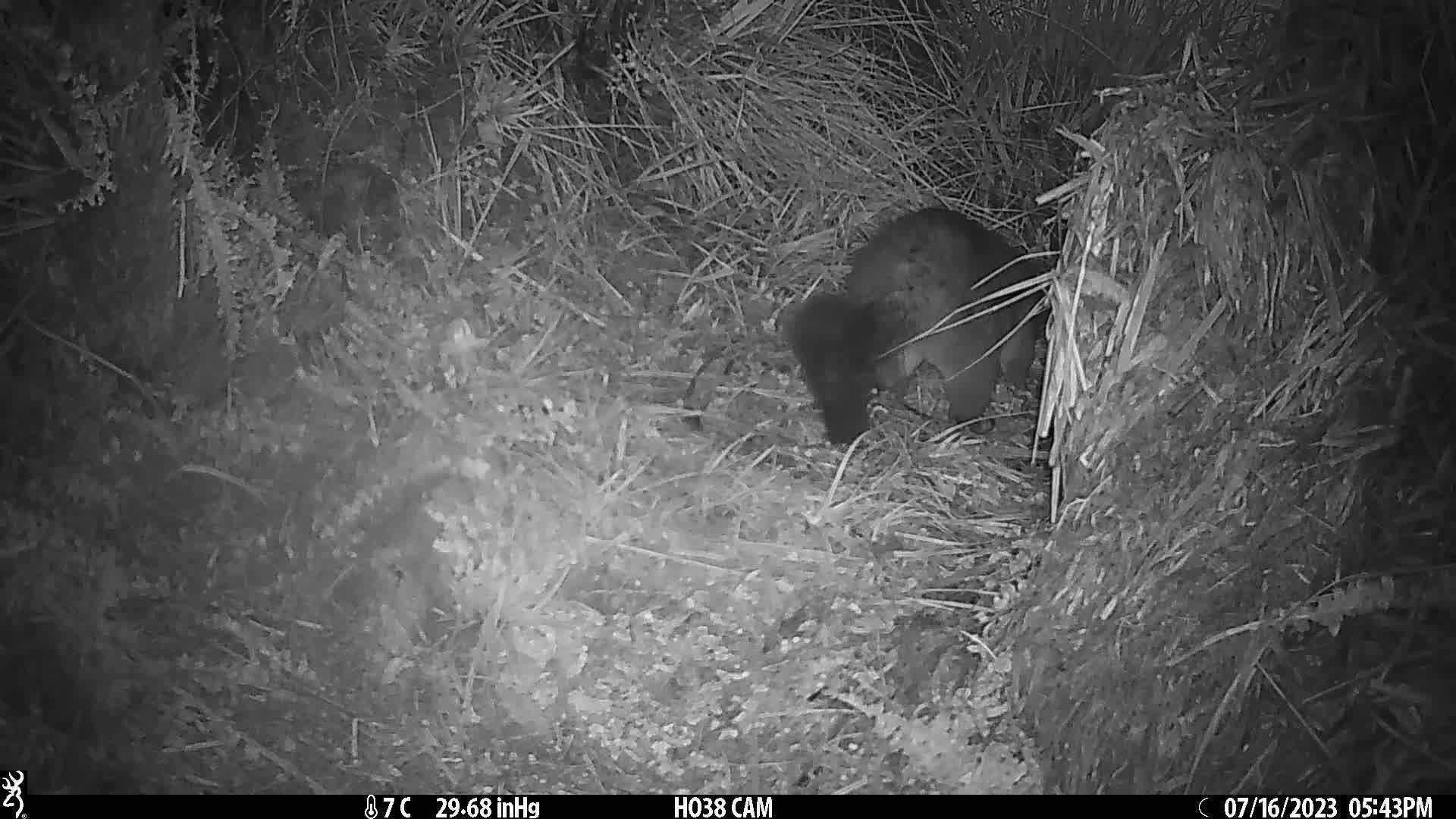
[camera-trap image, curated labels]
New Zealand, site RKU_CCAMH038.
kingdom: Animalia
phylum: Chordata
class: Mammalia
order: Diprotodontia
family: Phalangeridae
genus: Trichosurus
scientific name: Trichosurus vulpecula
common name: common brushtail possum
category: possum